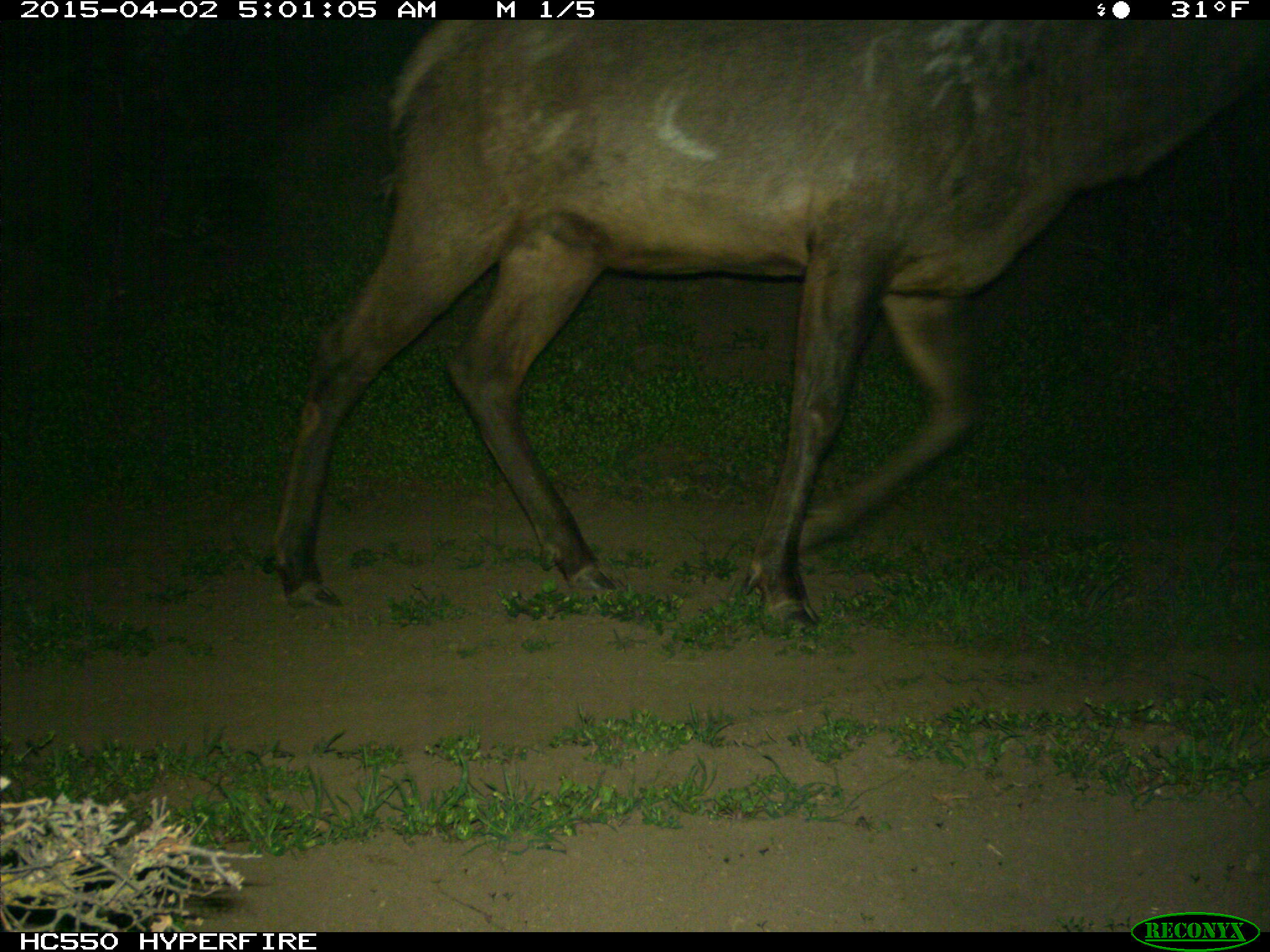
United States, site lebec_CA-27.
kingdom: Animalia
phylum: Chordata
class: Mammalia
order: Artiodactyla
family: Cervidae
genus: Cervus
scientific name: Cervus canadensis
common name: elk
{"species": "Cervus canadensis (elk)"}